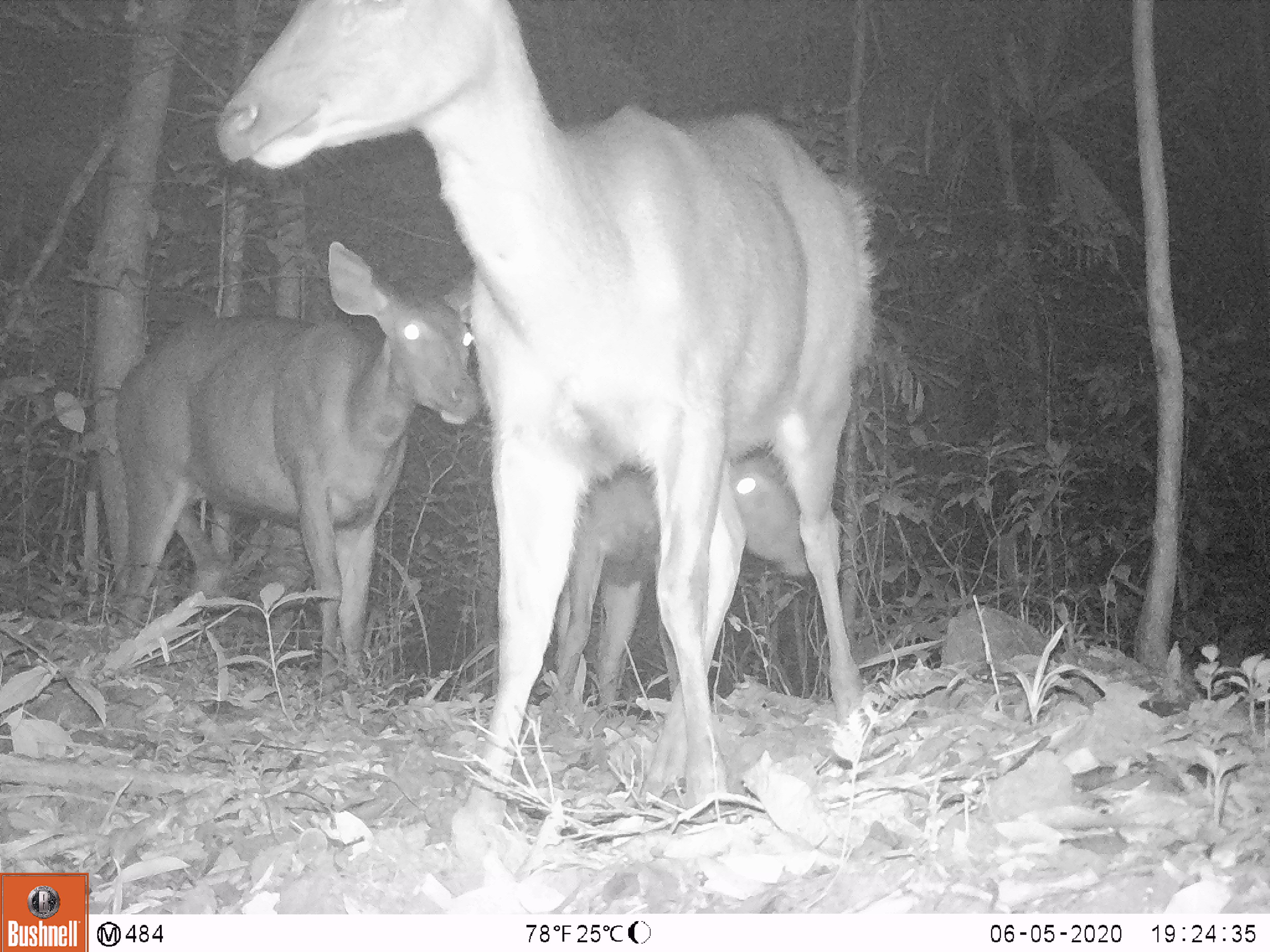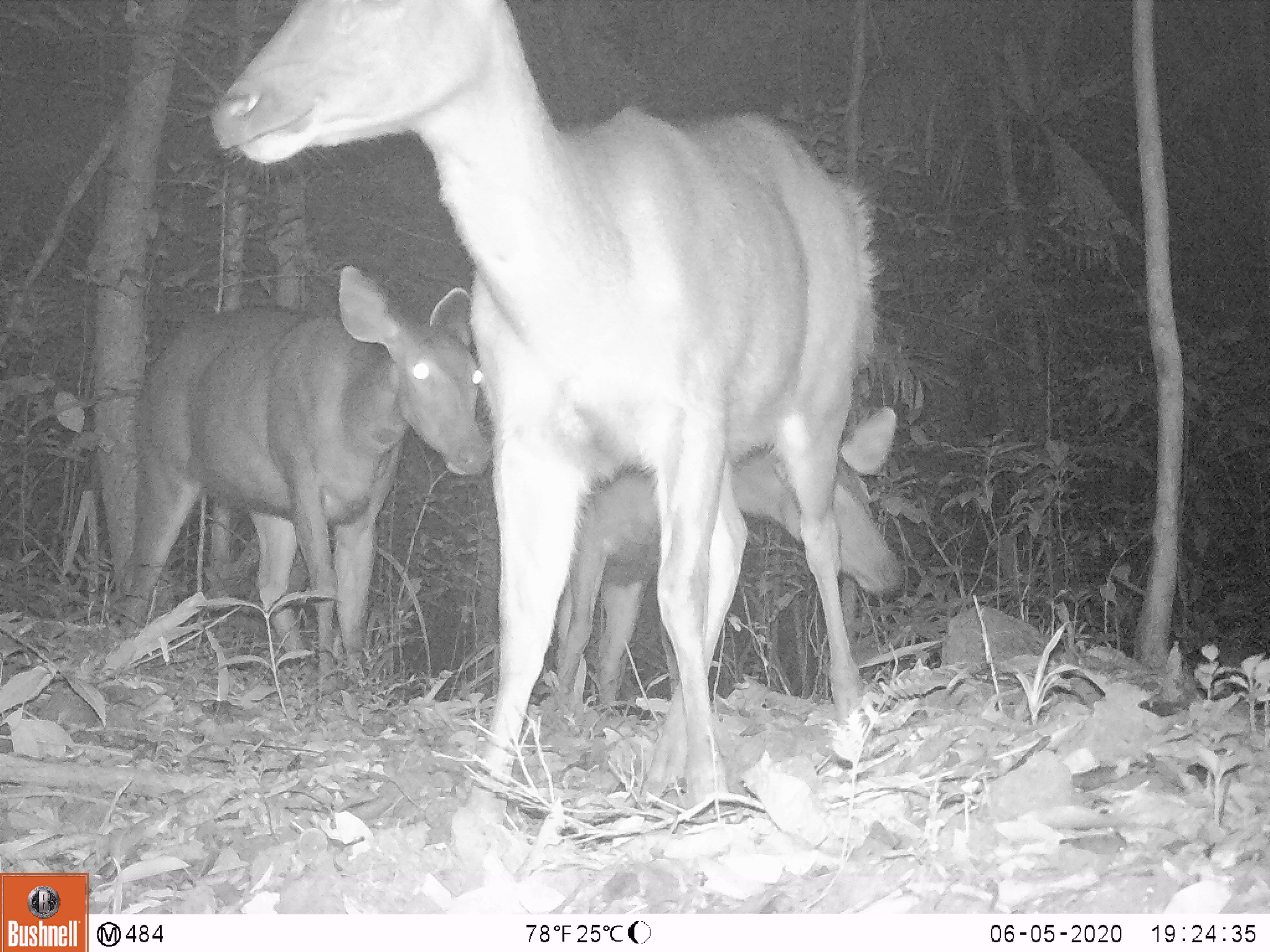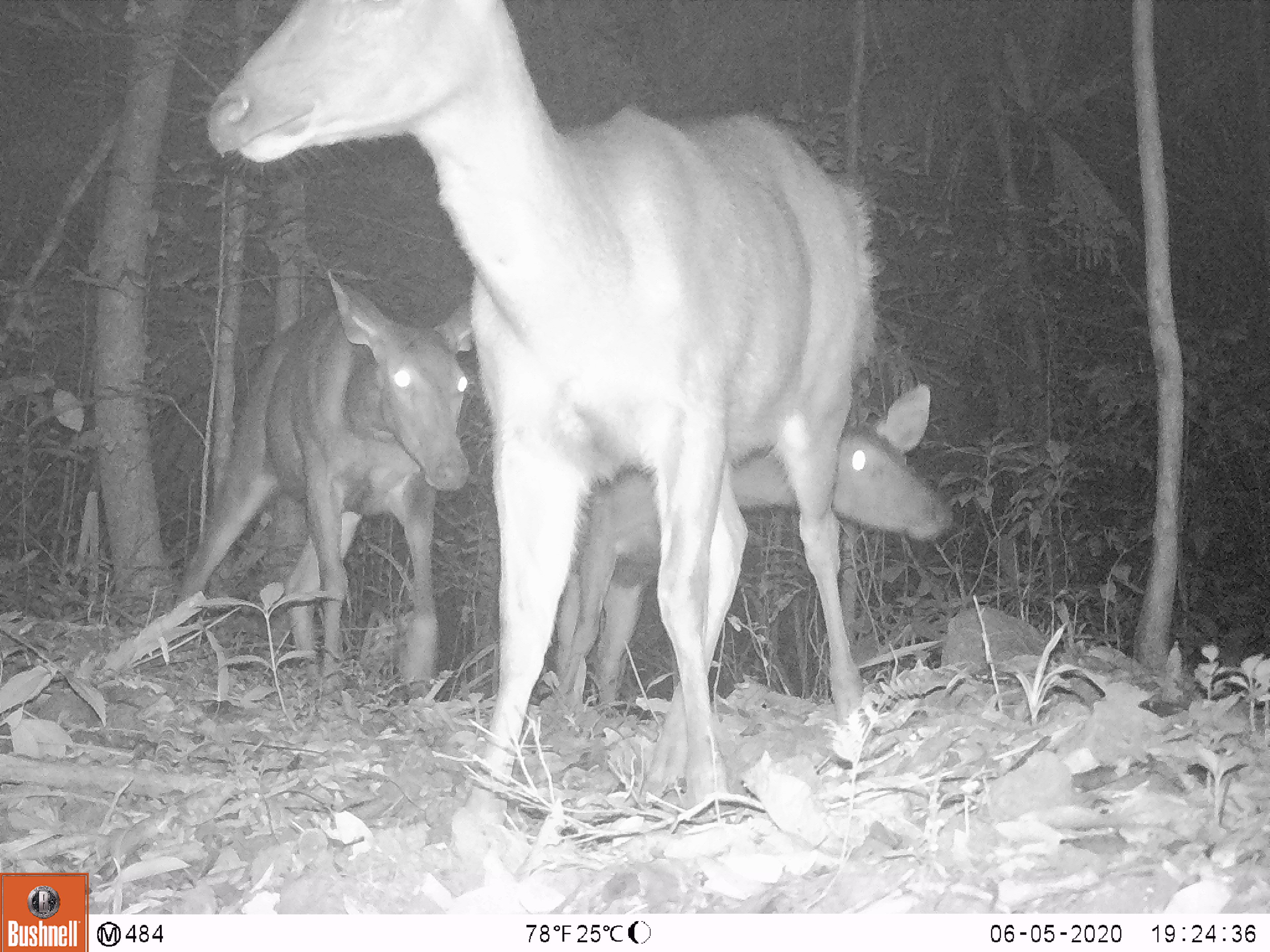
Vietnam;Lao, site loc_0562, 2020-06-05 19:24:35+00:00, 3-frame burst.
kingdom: Animalia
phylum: Chordata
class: Mammalia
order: Artiodactyla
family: Cervidae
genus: Rusa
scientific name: Rusa unicolor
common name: sambar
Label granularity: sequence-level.